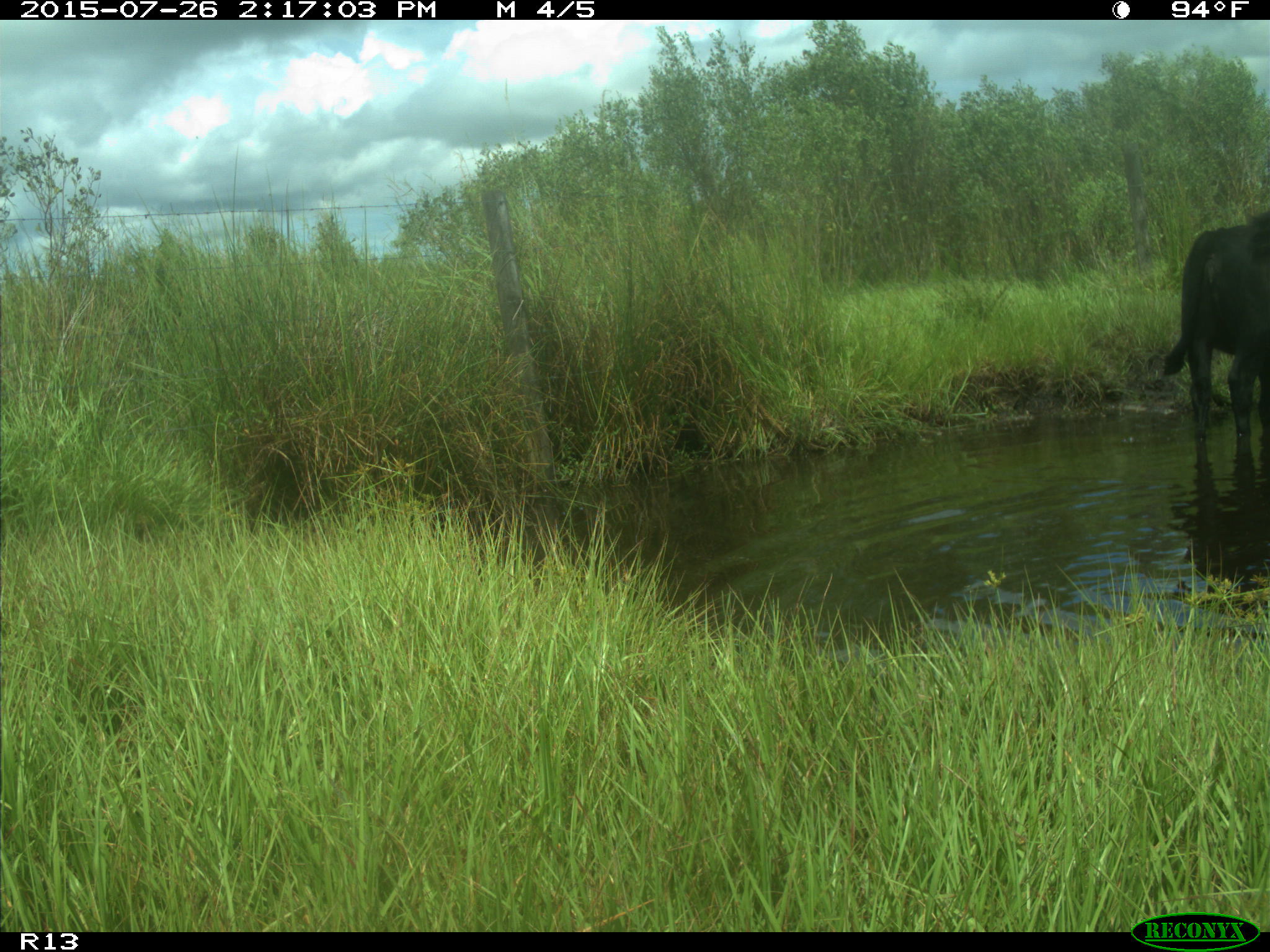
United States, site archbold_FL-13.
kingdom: Animalia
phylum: Chordata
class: Mammalia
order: Artiodactyla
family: Bovidae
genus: Bos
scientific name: Bos taurus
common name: domestic cow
Bos taurus (domestic cow).